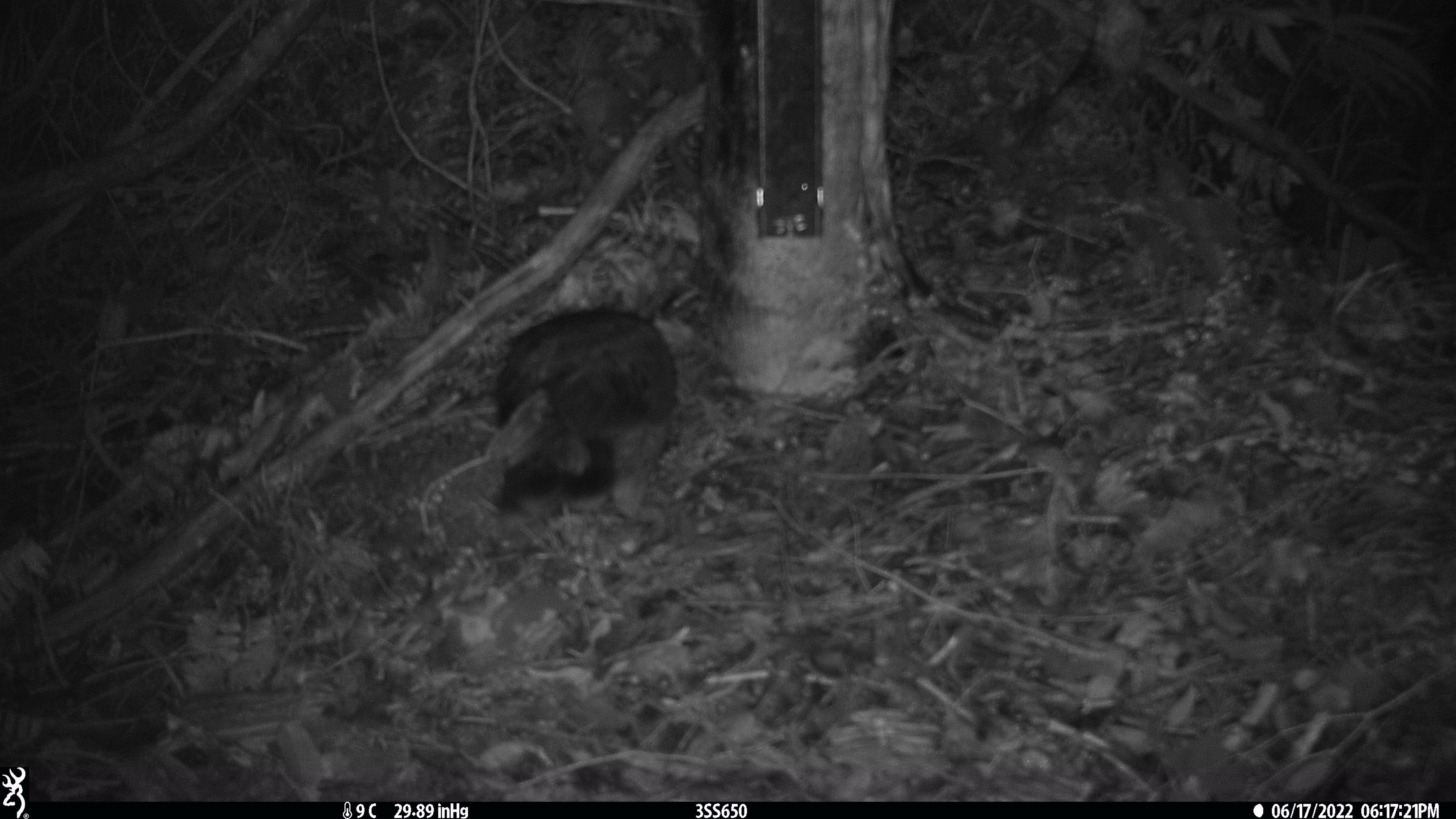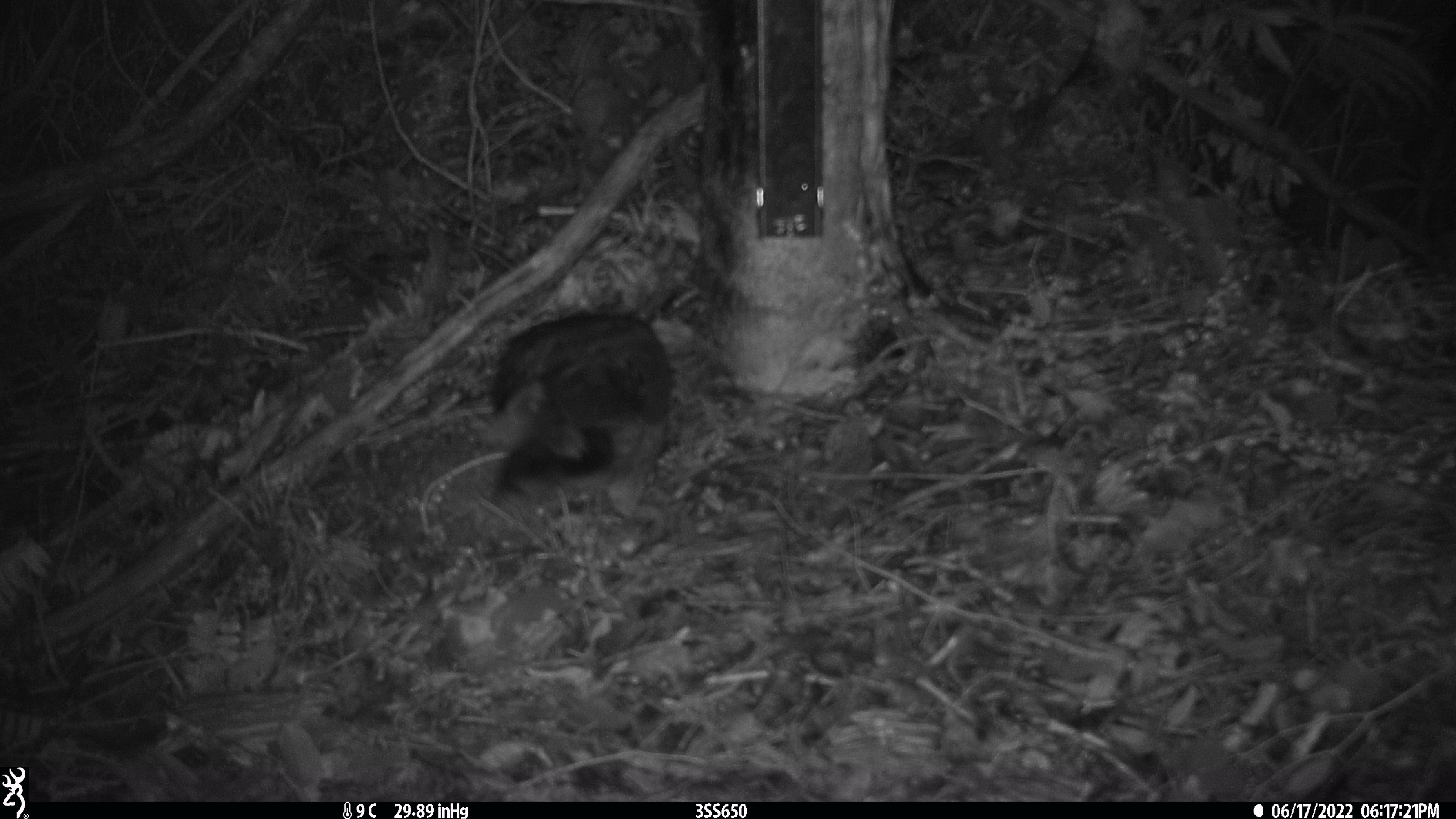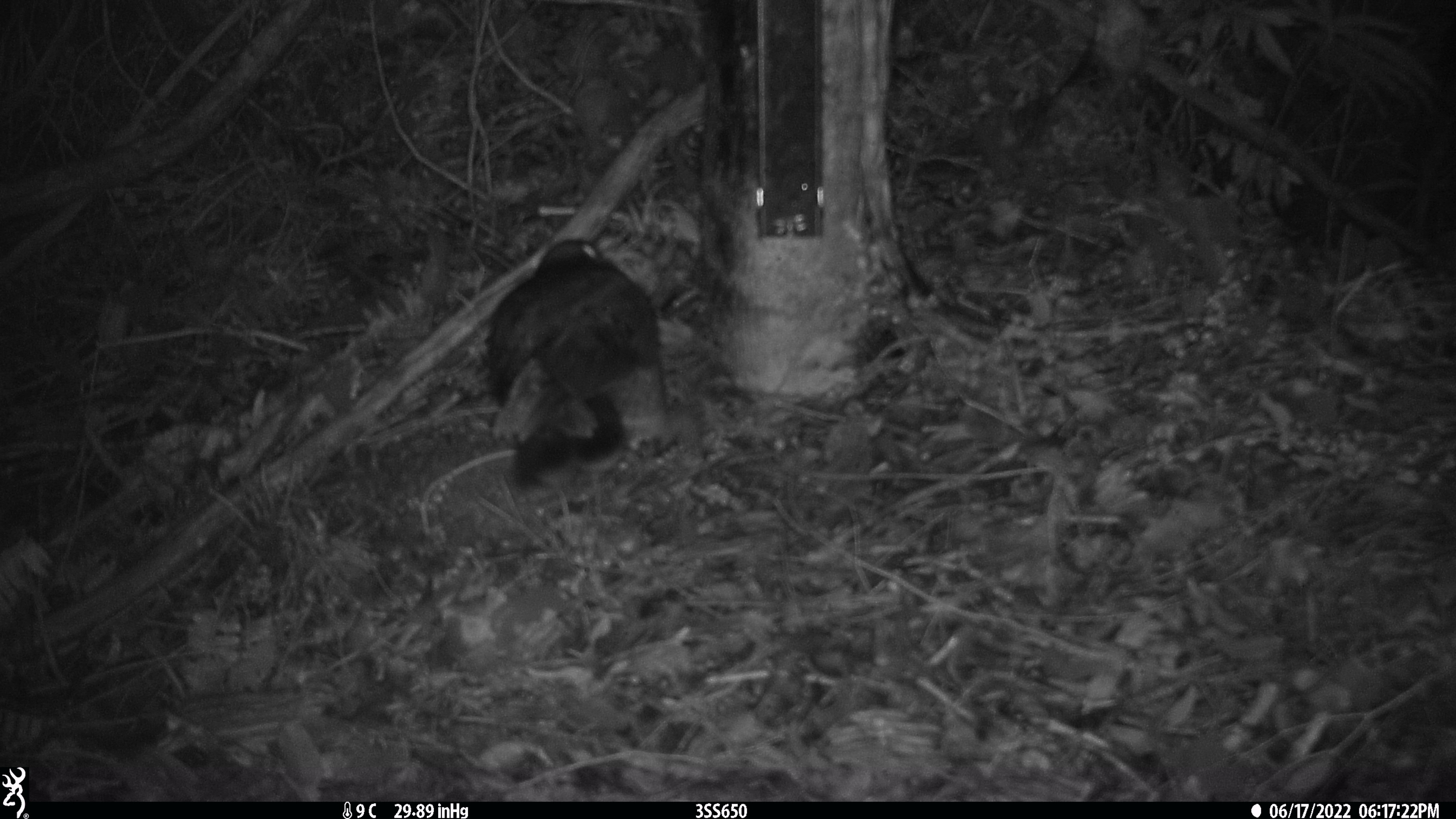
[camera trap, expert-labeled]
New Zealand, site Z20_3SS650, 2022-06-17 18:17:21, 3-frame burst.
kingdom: Animalia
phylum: Chordata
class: Aves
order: Psittaciformes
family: Strigopidae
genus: Nestor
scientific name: Nestor notabilis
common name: kea